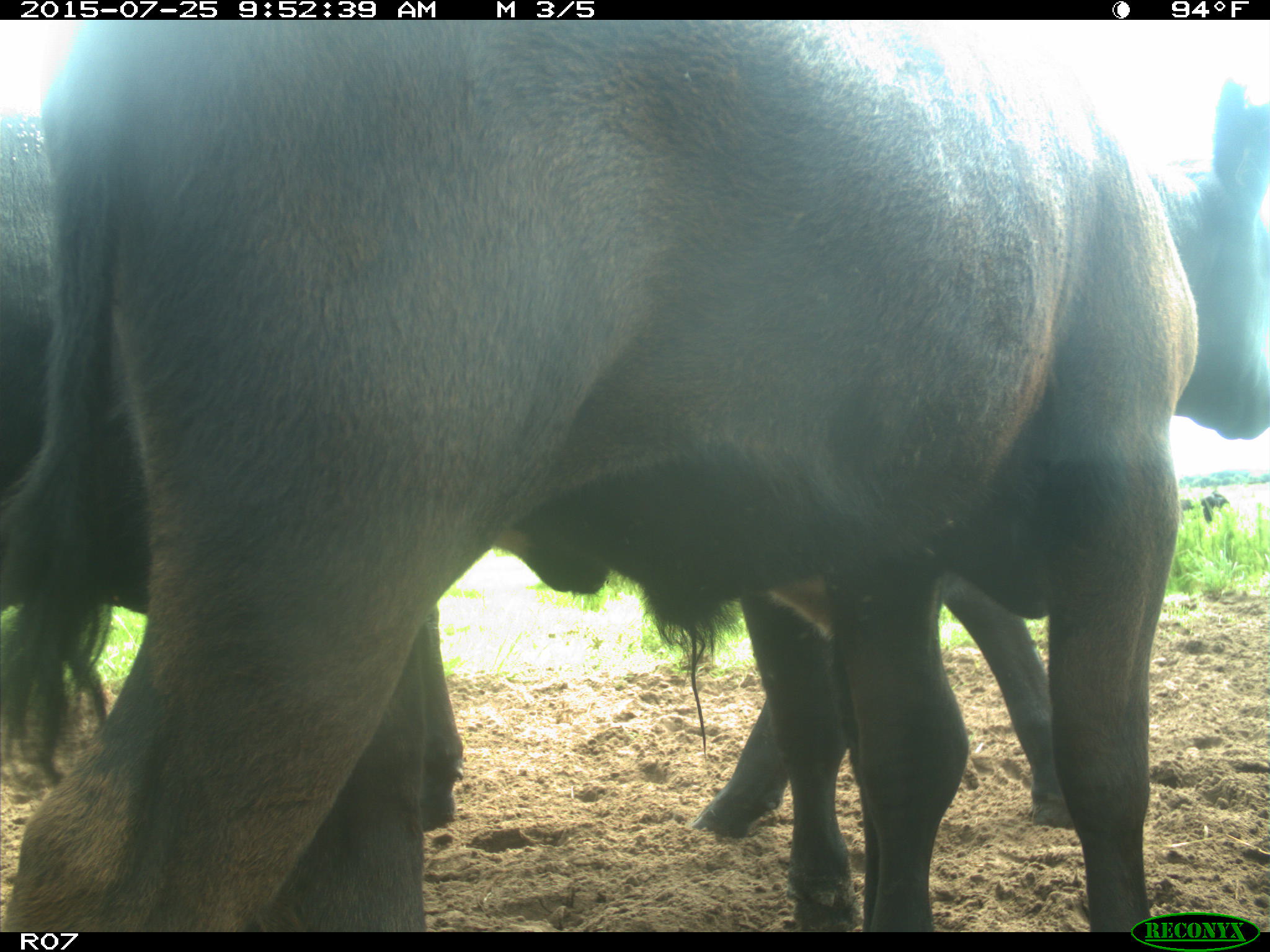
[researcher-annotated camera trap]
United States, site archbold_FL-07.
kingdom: Animalia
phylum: Chordata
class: Mammalia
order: Artiodactyla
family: Bovidae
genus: Bos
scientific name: Bos taurus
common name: domestic cow